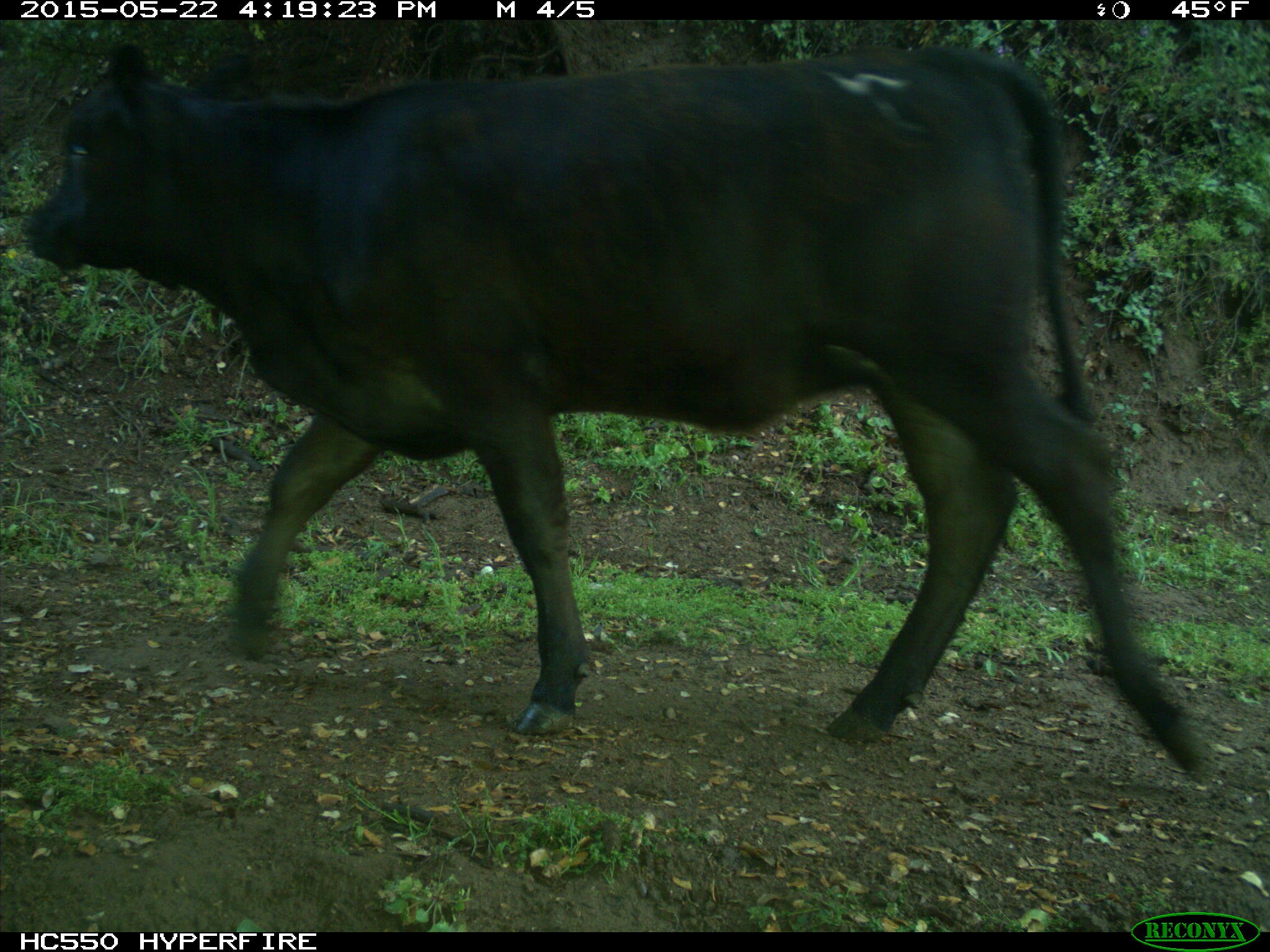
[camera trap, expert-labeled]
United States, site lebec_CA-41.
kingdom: Animalia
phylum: Chordata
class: Mammalia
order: Artiodactyla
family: Bovidae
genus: Bos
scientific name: Bos taurus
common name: domestic cow